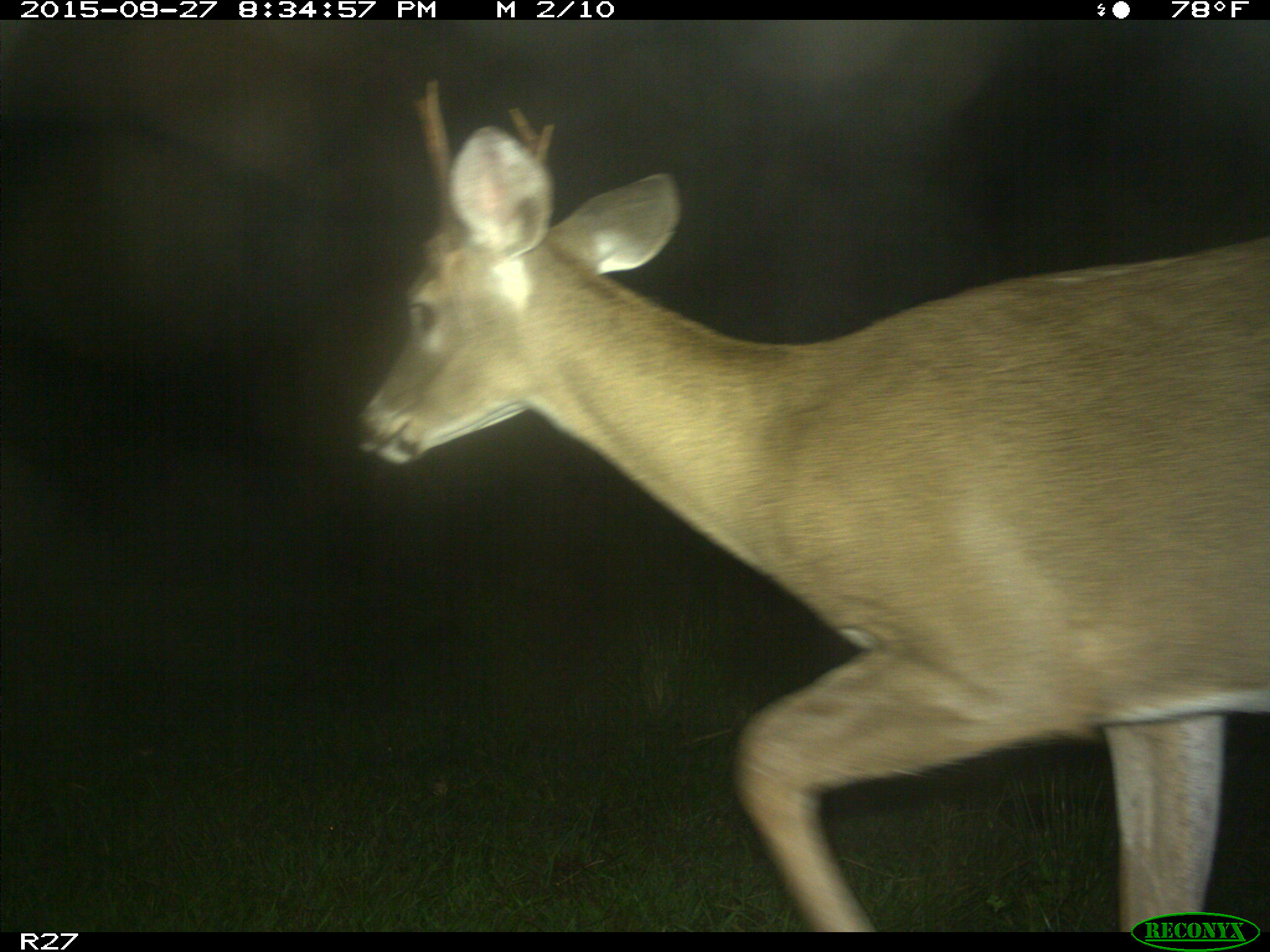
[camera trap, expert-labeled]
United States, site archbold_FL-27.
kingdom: Animalia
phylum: Chordata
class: Mammalia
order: Artiodactyla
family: Cervidae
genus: Odocoileus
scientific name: Odocoileus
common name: deer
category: unidentified deer